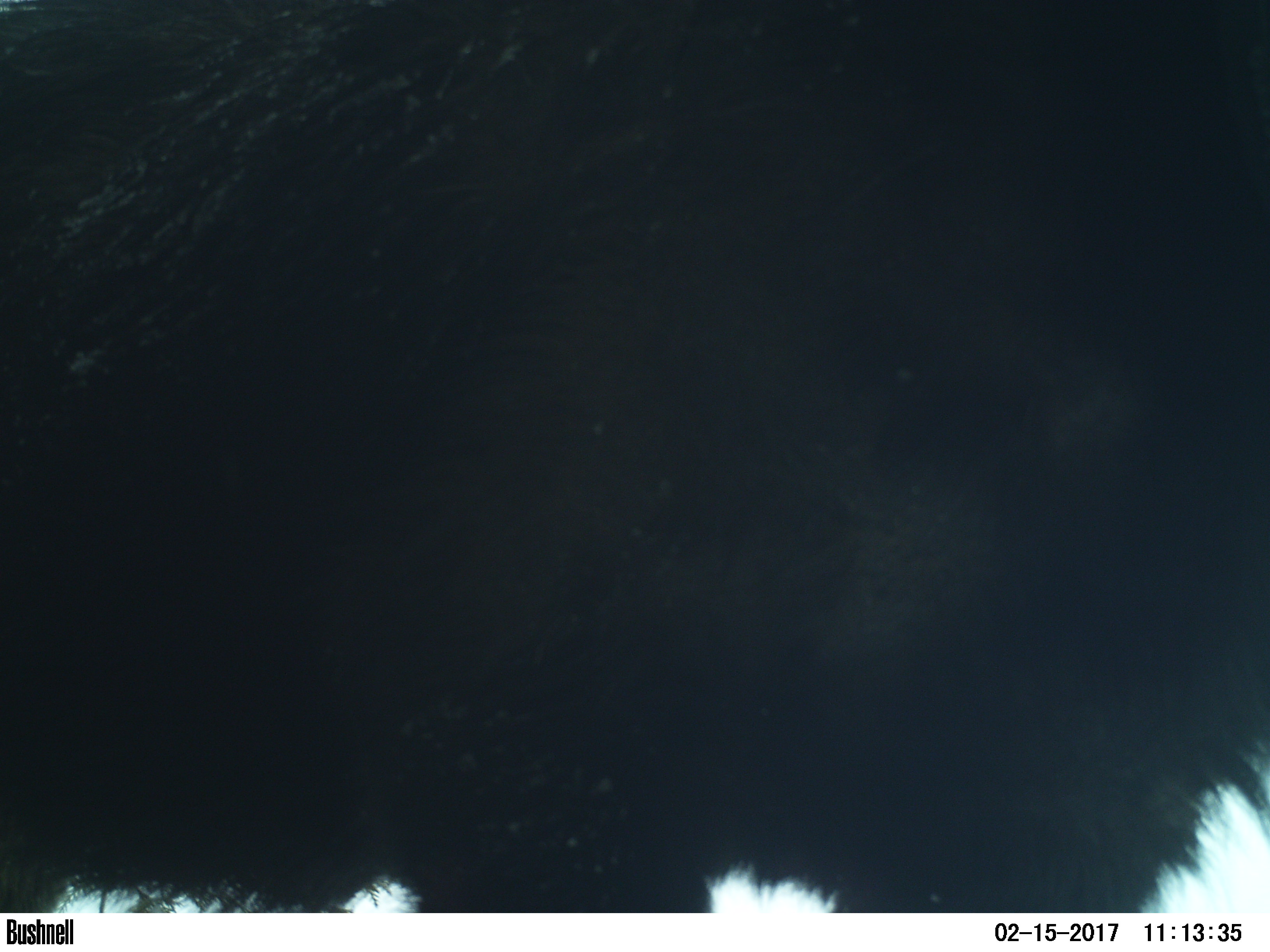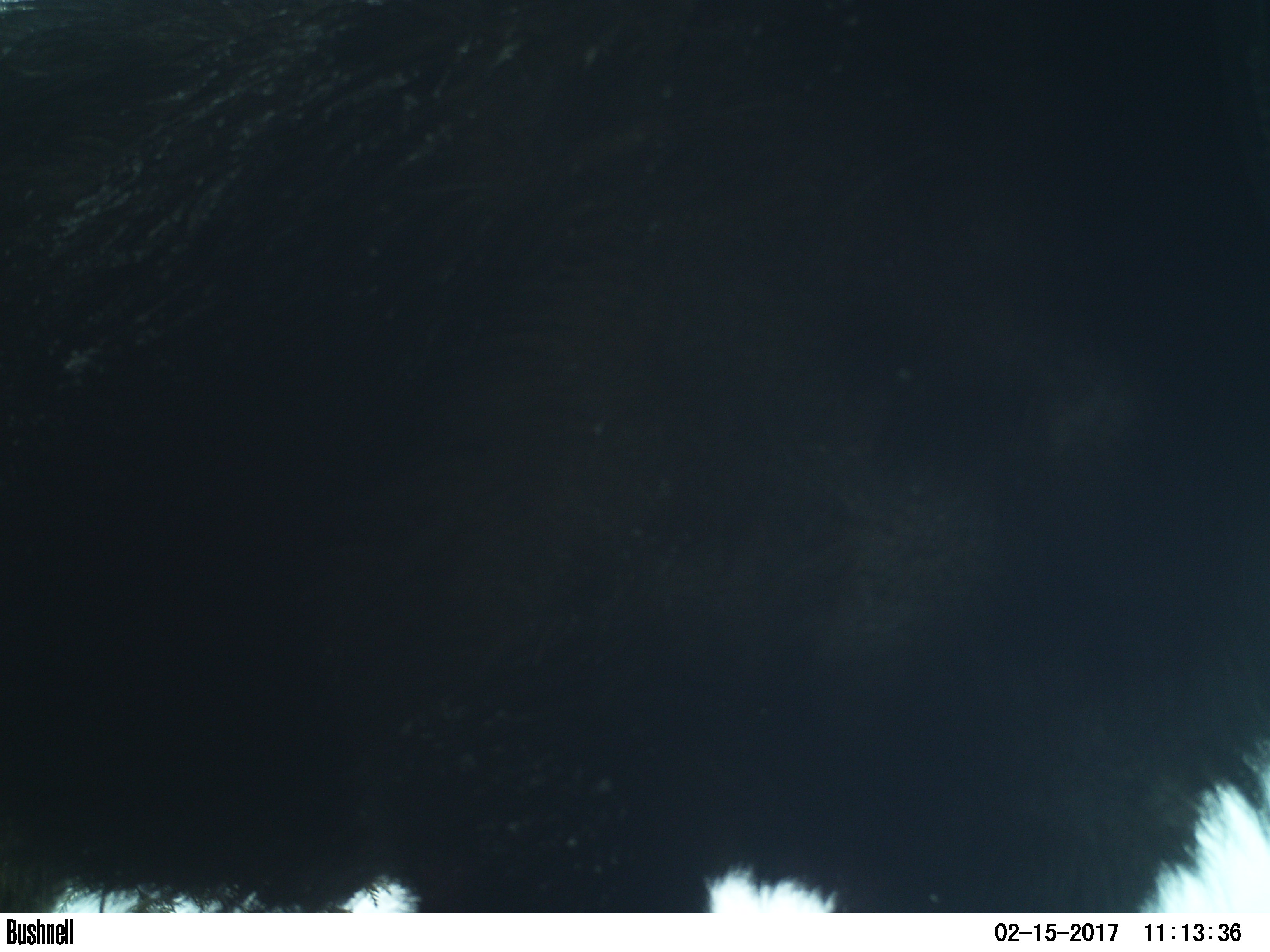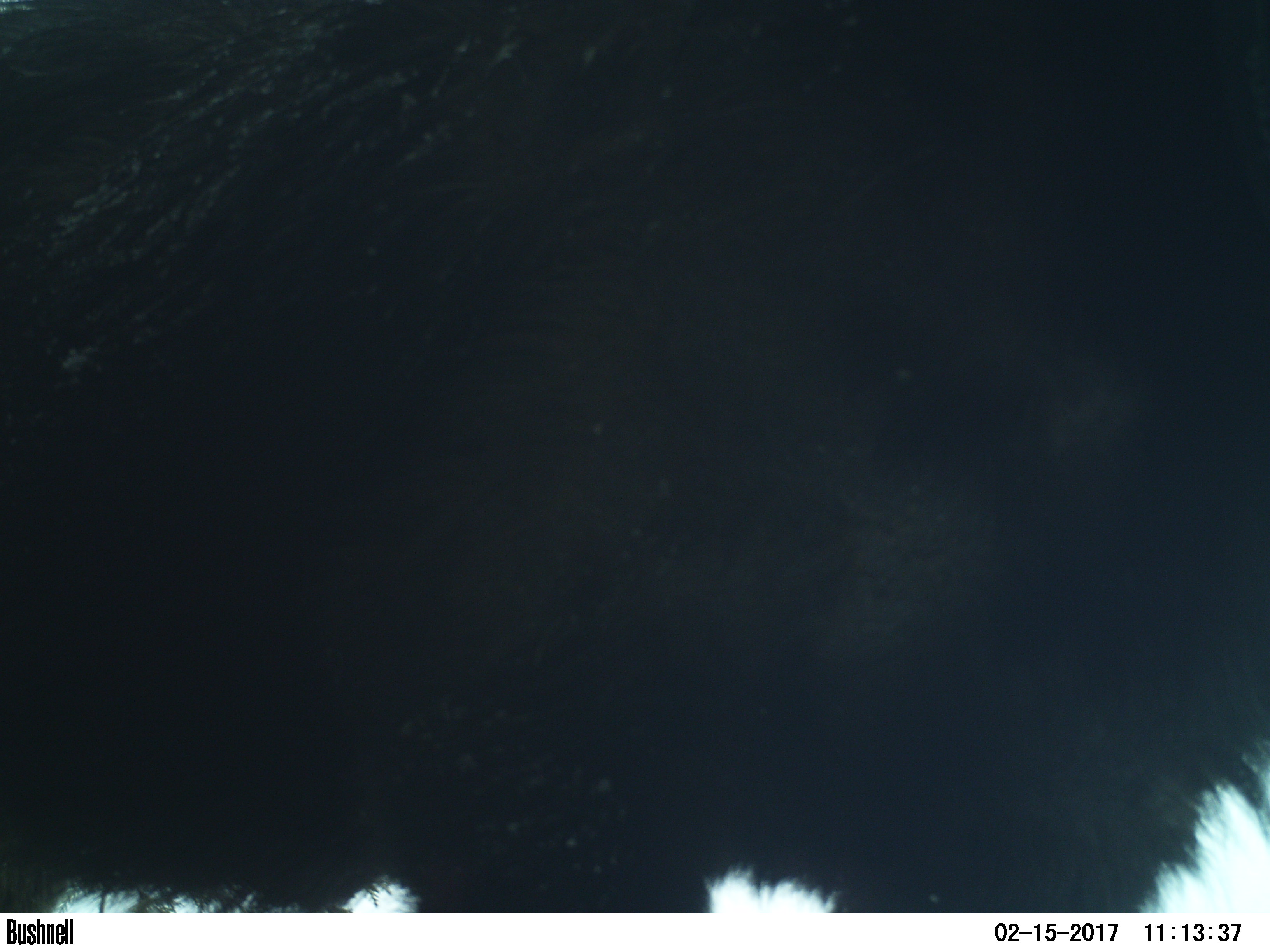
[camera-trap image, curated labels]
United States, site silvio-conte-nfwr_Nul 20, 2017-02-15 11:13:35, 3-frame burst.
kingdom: Animalia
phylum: Chordata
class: Mammalia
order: Artiodactyla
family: Cervidae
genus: Alces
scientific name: Alces alces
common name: moose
Moose (Alces alces).